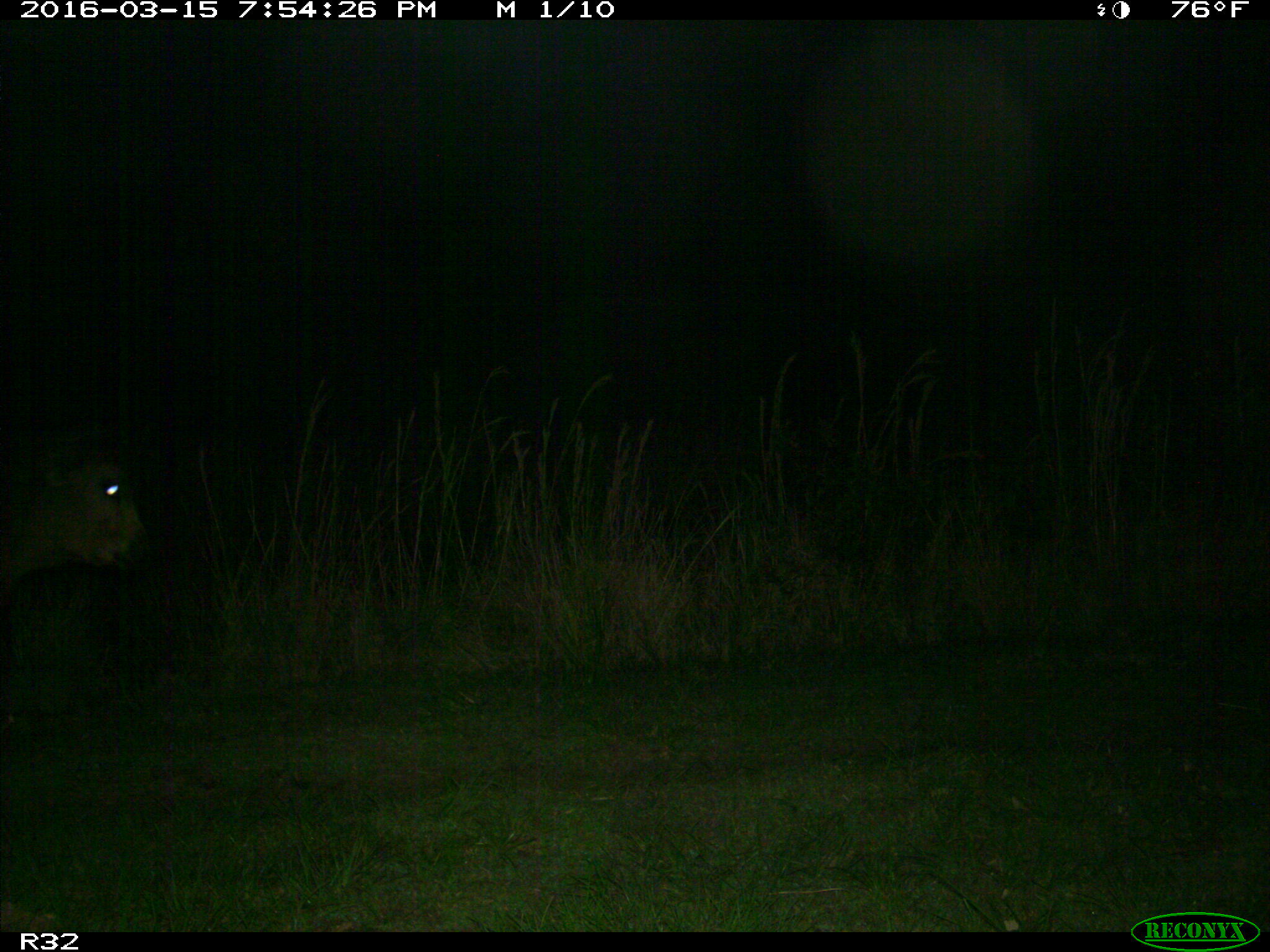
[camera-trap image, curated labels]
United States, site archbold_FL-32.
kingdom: Animalia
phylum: Chordata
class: Mammalia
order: Artiodactyla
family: Bovidae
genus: Bos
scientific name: Bos taurus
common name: domestic cow